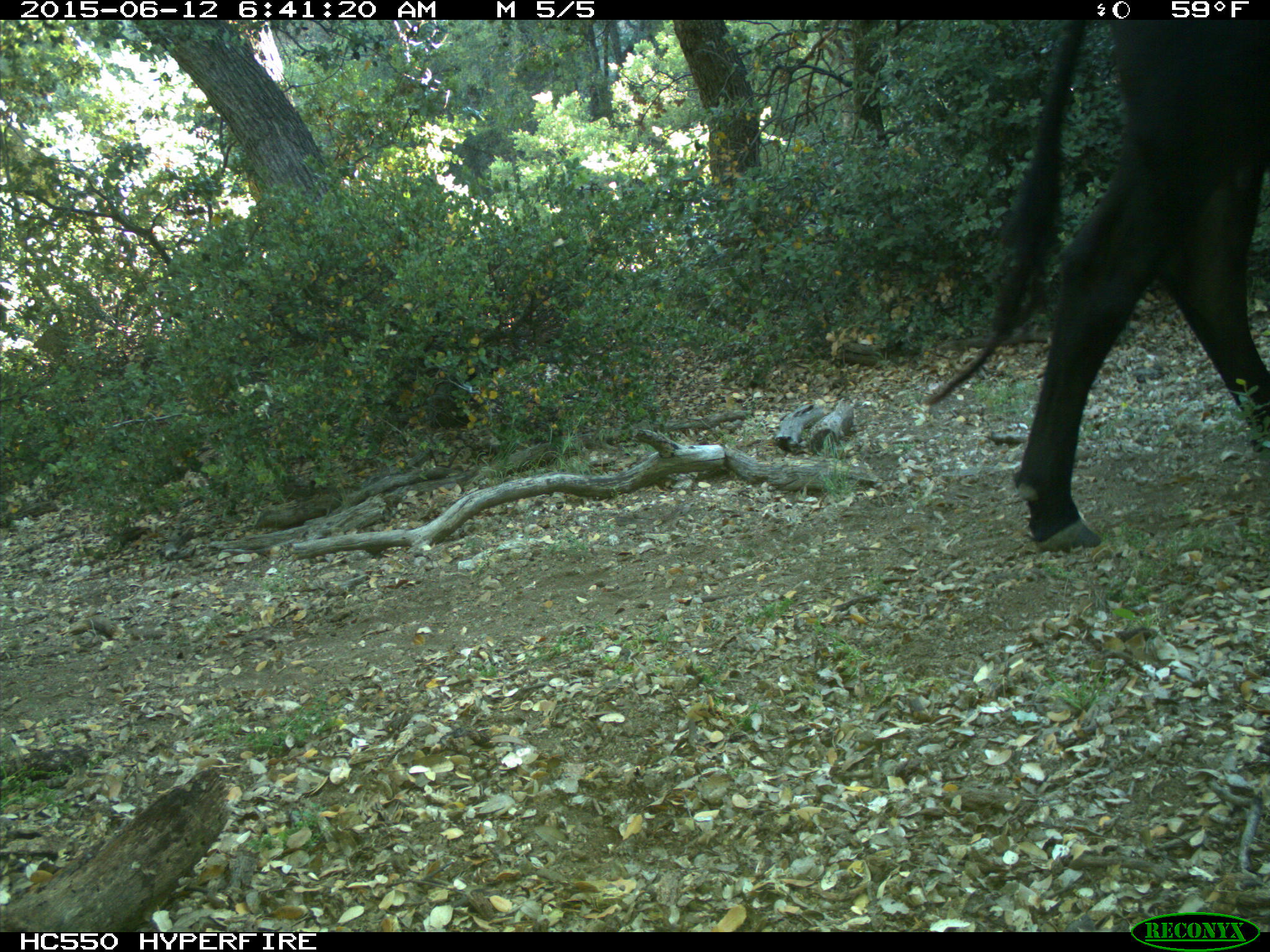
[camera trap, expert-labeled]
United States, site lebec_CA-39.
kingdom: Animalia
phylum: Chordata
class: Mammalia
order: Artiodactyla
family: Bovidae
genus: Bos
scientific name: Bos taurus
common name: domestic cow